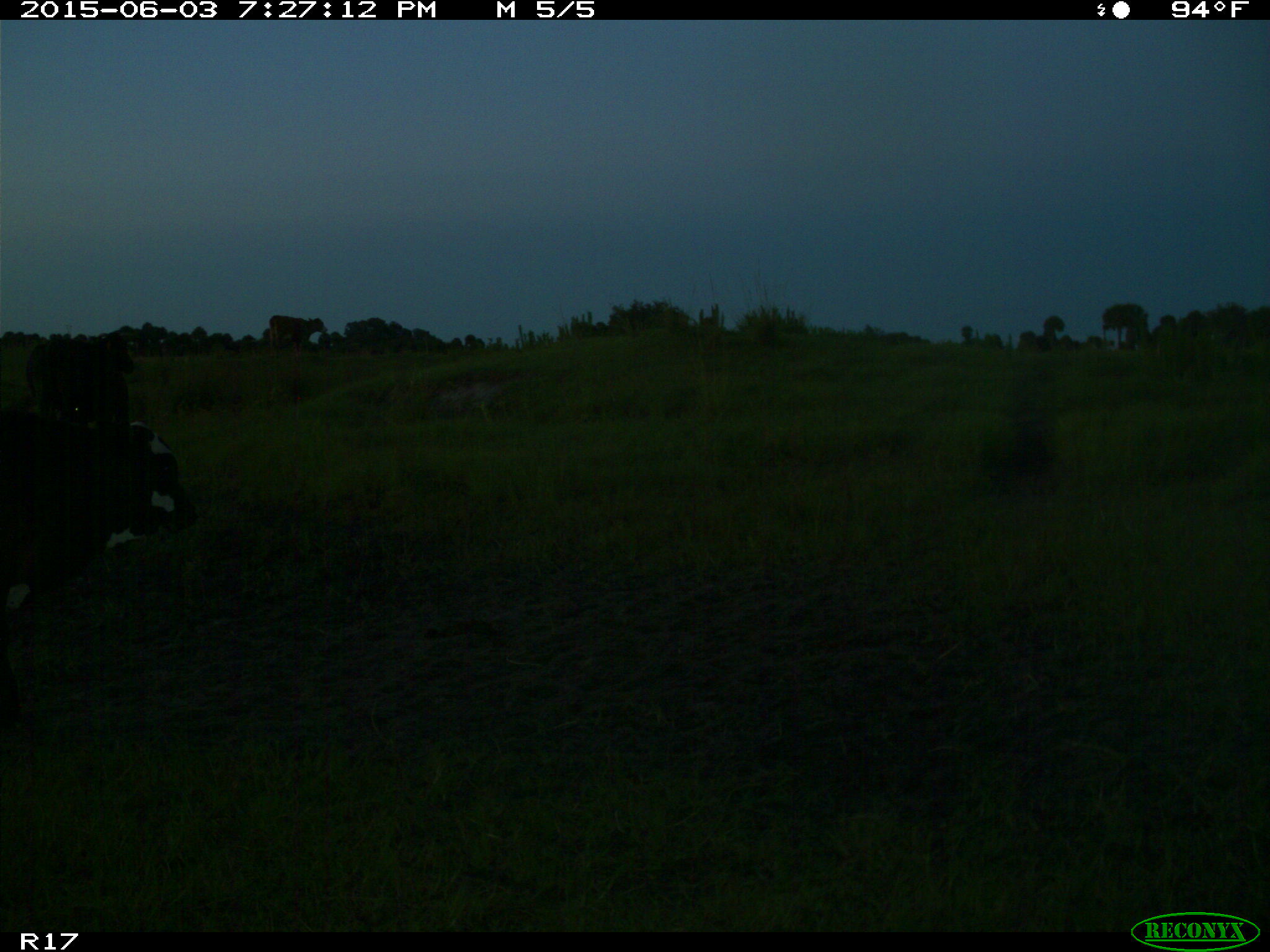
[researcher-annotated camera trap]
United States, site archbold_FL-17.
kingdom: Animalia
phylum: Chordata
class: Mammalia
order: Artiodactyla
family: Bovidae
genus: Bos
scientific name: Bos taurus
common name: domestic cow